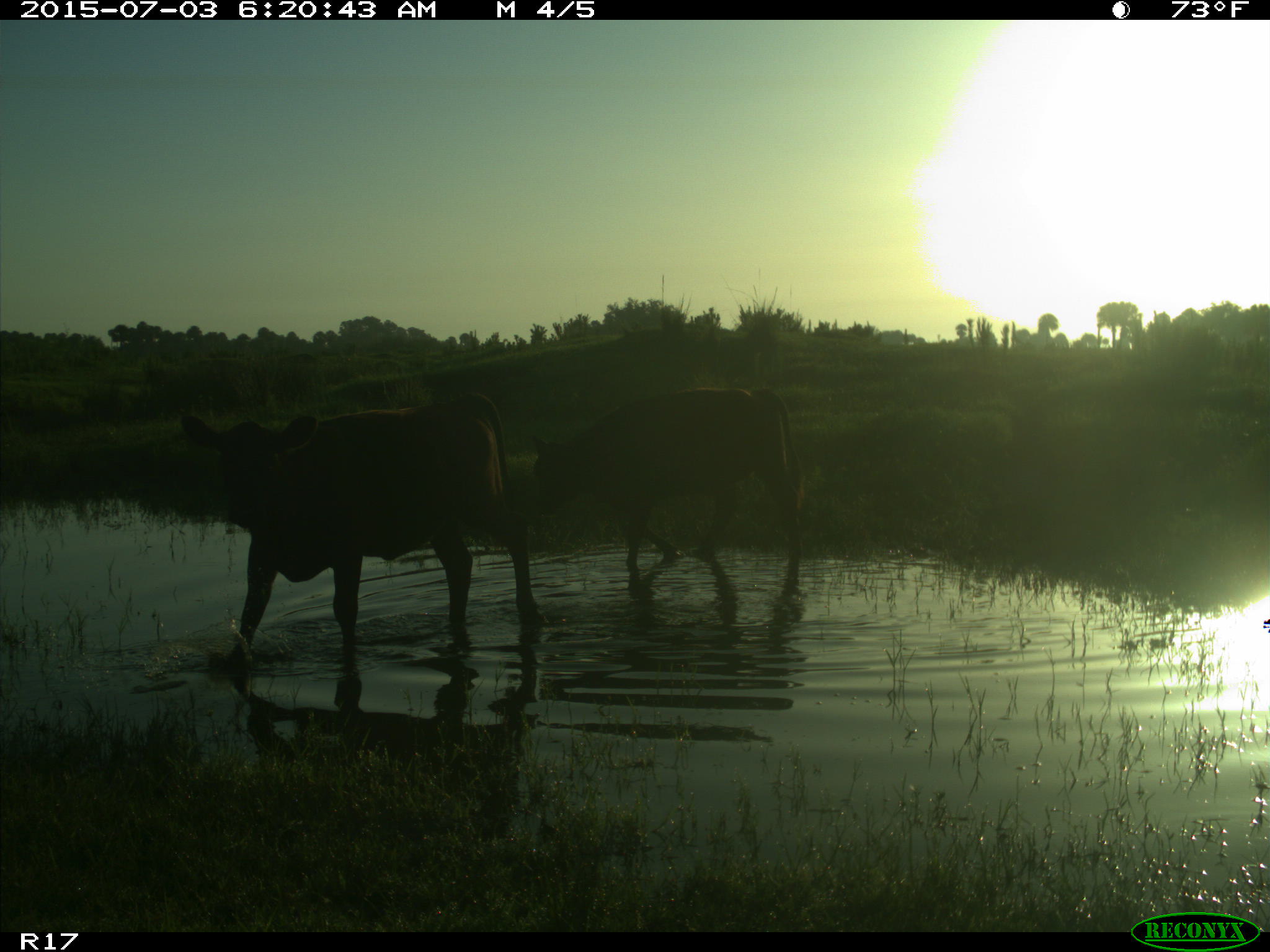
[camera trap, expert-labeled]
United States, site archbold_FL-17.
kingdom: Animalia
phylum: Chordata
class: Mammalia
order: Artiodactyla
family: Bovidae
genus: Bos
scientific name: Bos taurus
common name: domestic cow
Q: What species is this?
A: Bos taurus (domestic cow).